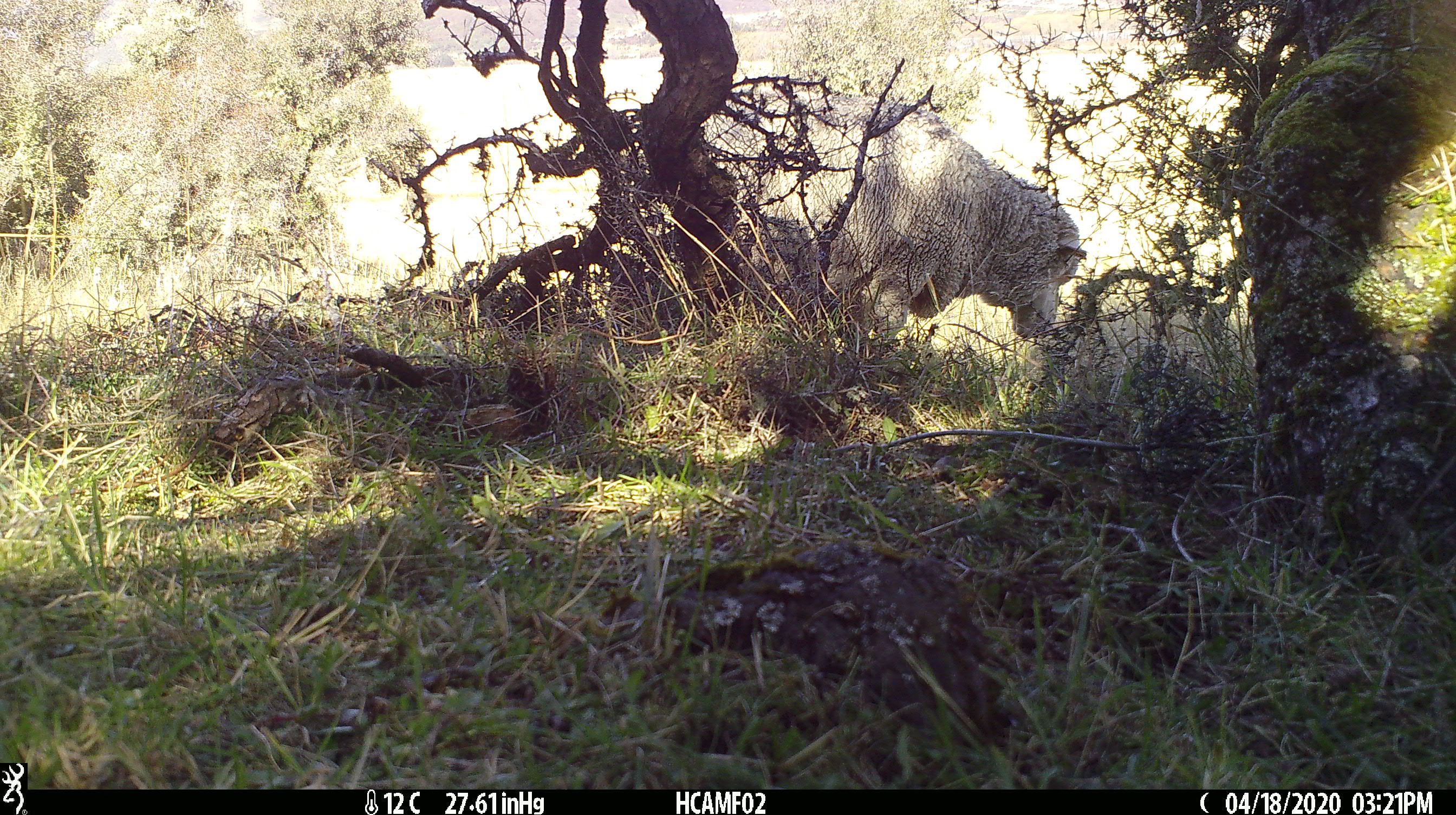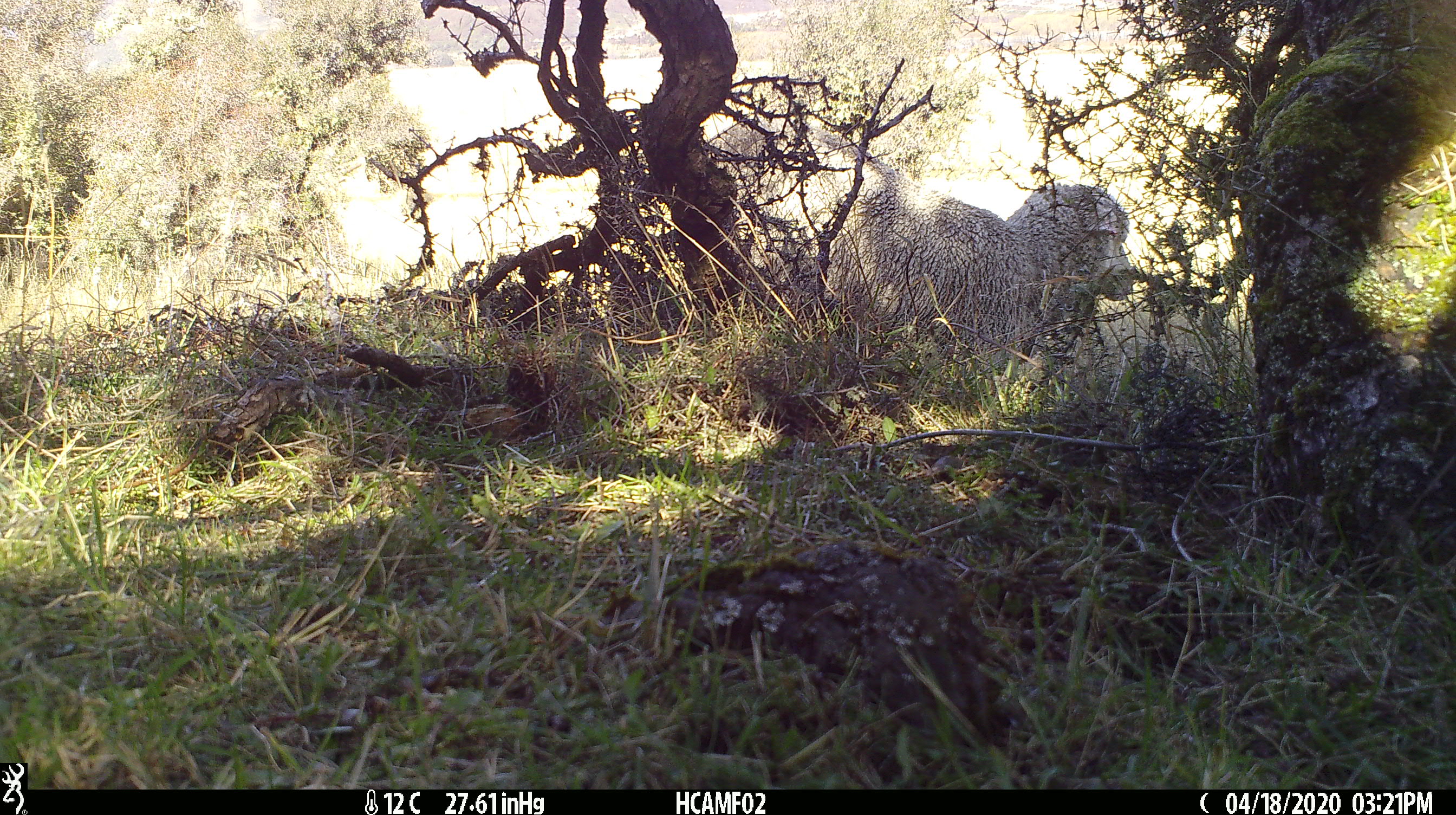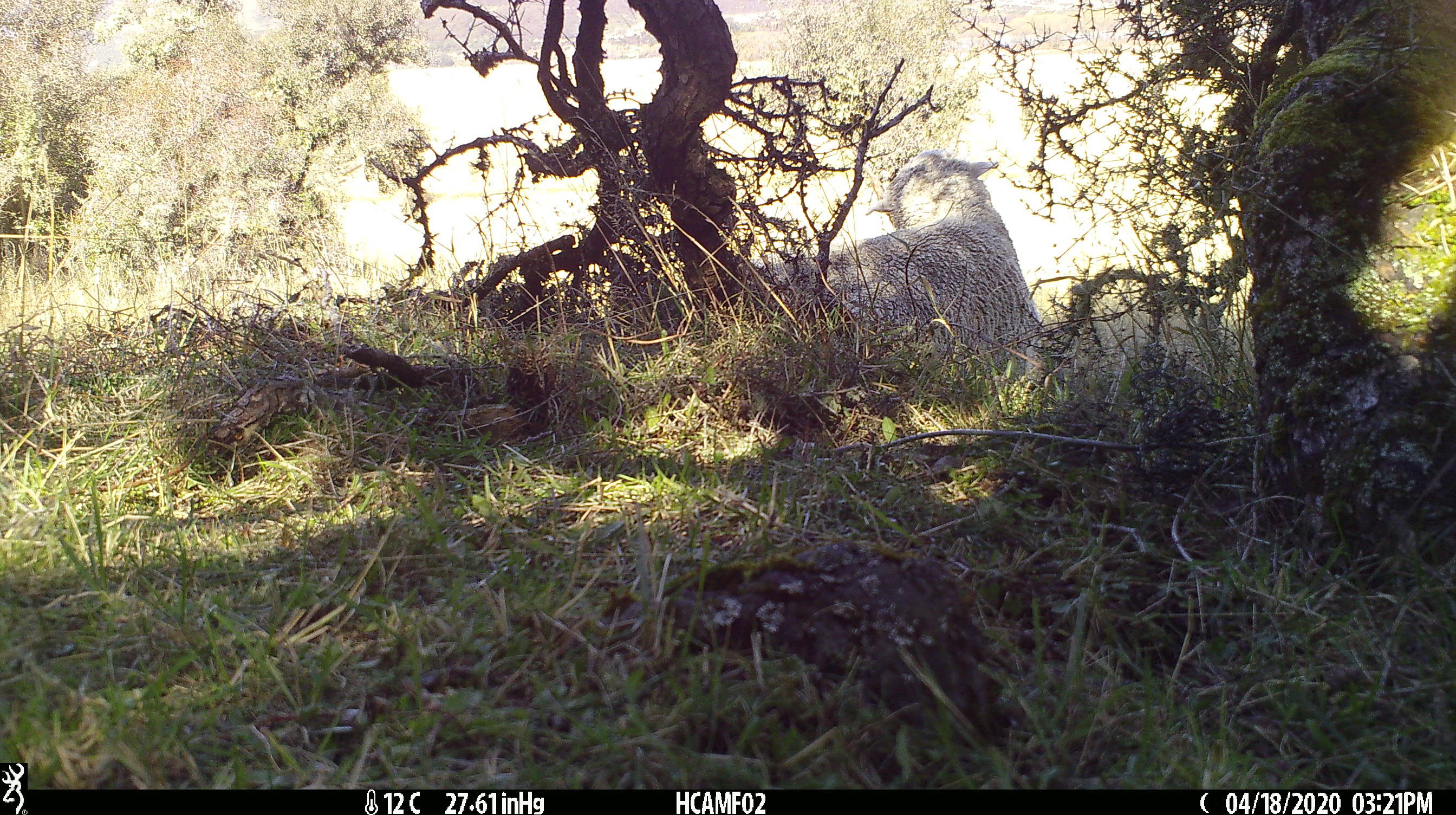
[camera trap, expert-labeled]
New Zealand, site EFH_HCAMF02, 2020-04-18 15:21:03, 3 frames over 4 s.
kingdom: Animalia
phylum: Chordata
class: Mammalia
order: Artiodactyla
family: Bovidae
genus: Ovis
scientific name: Ovis aries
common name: domestic sheep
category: sheep